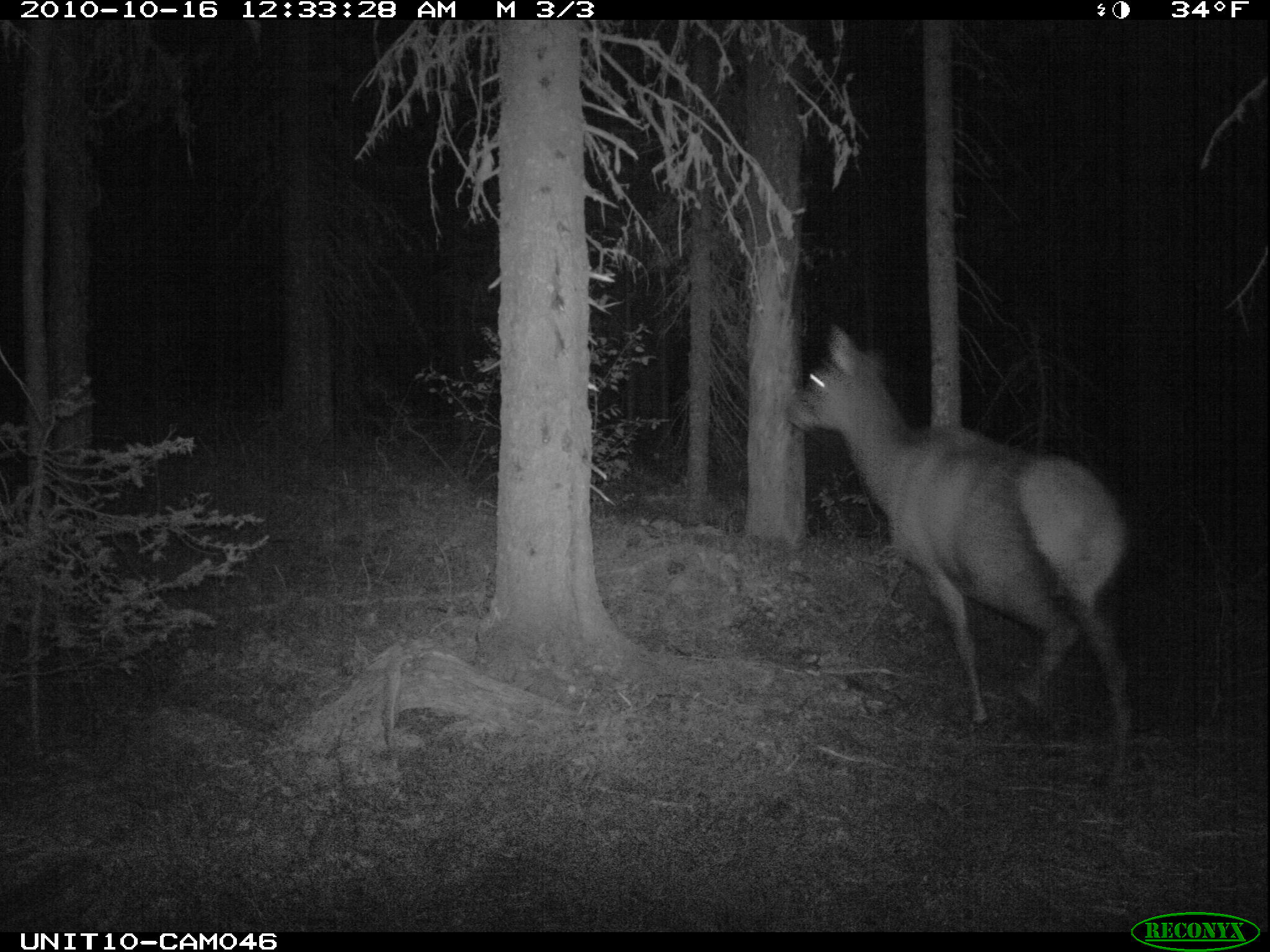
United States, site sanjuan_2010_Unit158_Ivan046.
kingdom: Animalia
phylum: Chordata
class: Mammalia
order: Artiodactyla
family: Cervidae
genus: Cervus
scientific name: Cervus elaphus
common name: red deer